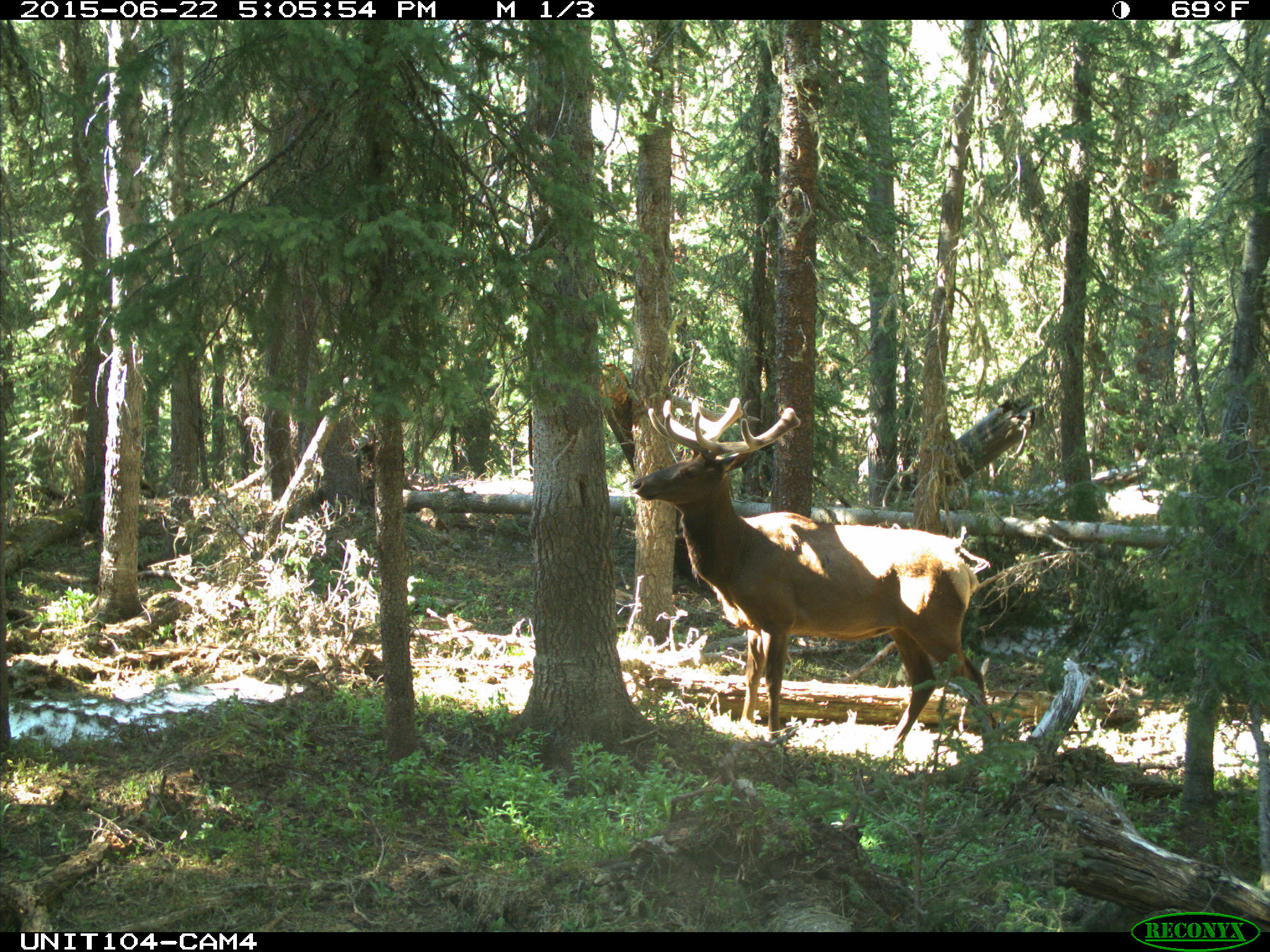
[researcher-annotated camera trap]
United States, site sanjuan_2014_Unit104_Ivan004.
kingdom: Animalia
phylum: Chordata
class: Mammalia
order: Artiodactyla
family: Cervidae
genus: Cervus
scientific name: Cervus elaphus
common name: red deer